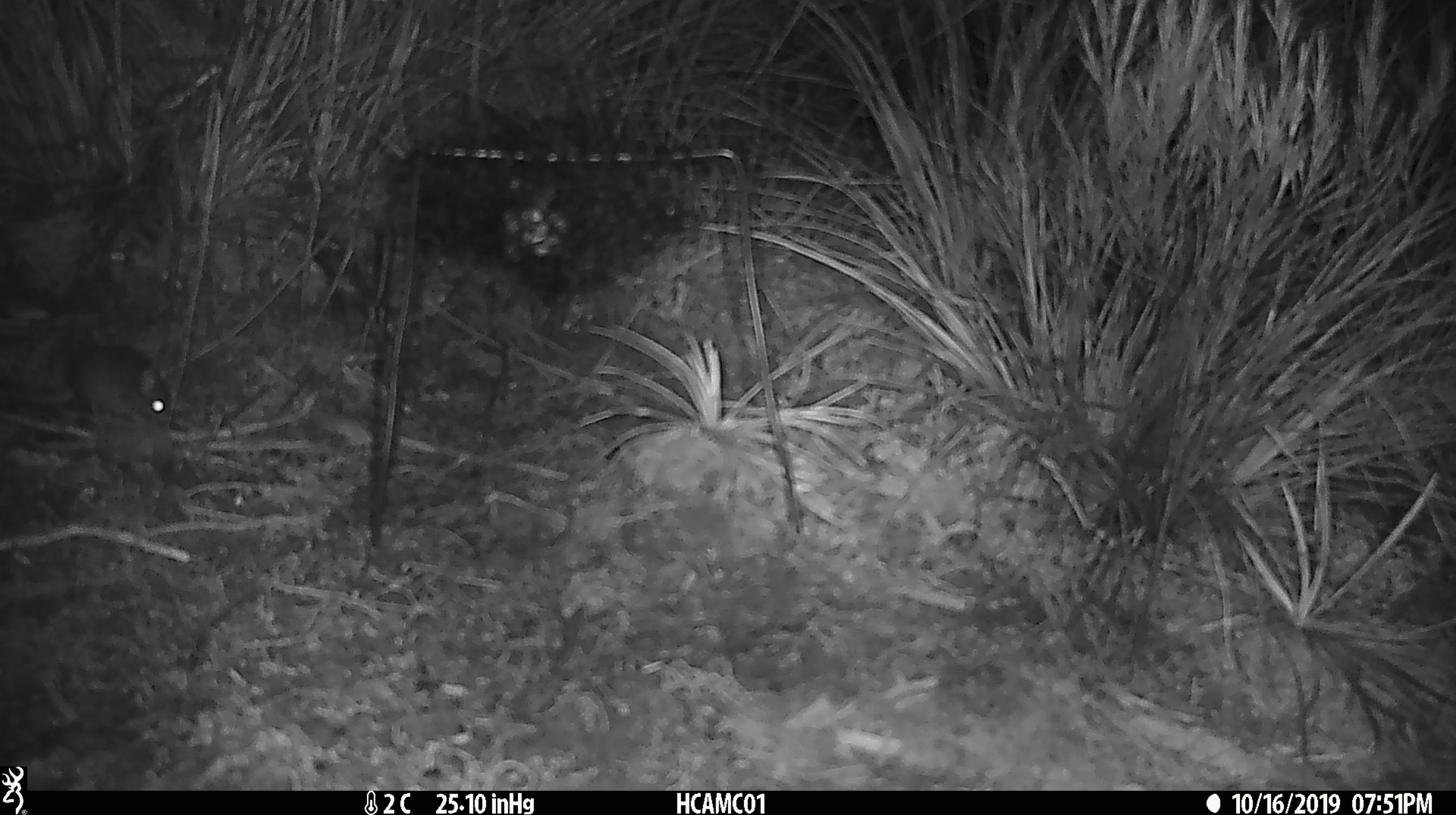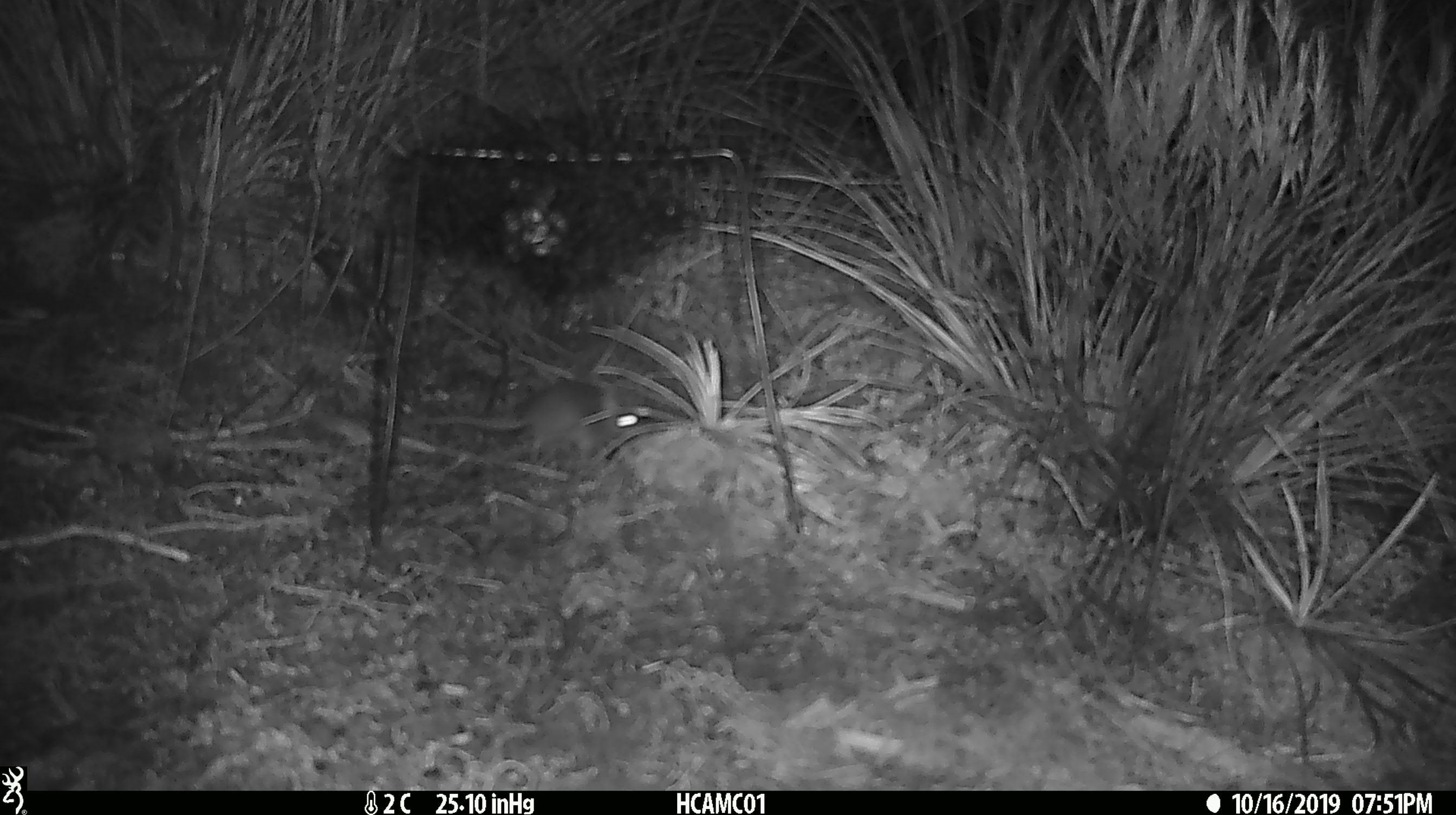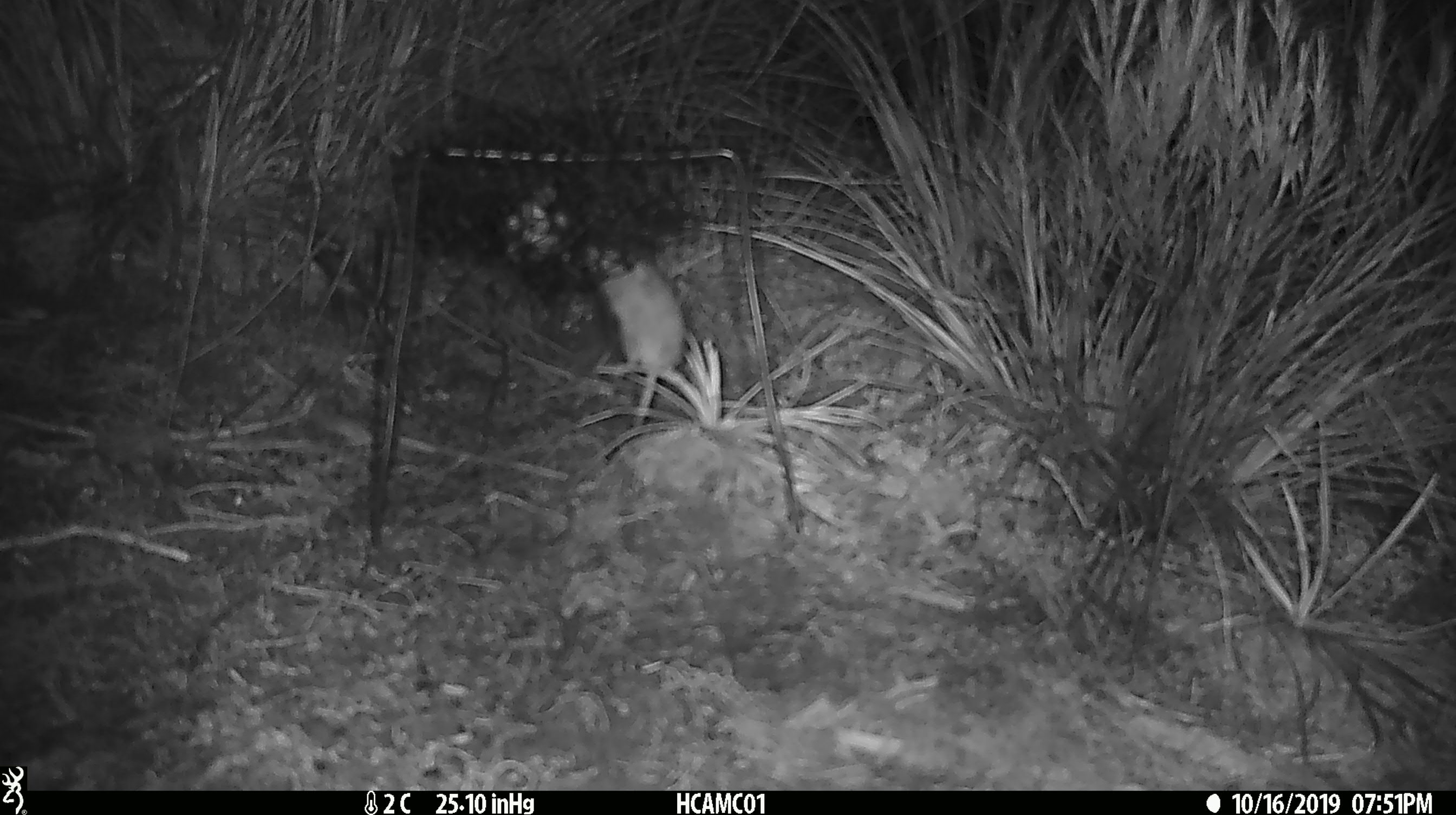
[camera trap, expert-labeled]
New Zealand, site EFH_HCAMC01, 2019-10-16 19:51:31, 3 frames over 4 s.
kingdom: Animalia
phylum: Chordata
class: Mammalia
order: Rodentia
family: Muridae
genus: Mus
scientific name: Mus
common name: mouse